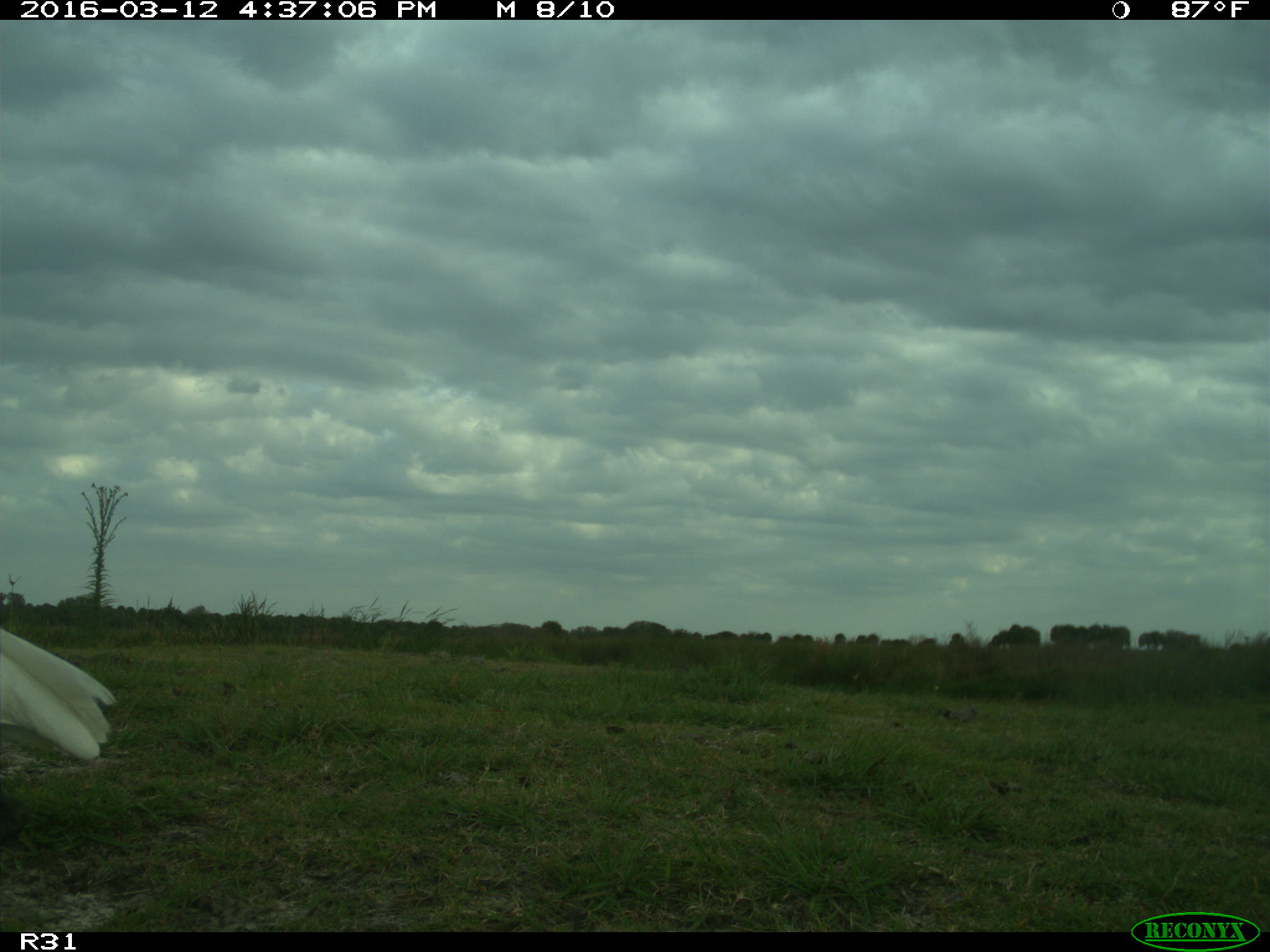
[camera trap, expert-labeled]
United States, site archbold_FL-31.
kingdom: Animalia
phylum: Chordata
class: Aves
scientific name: Aves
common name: birds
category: unidentified bird